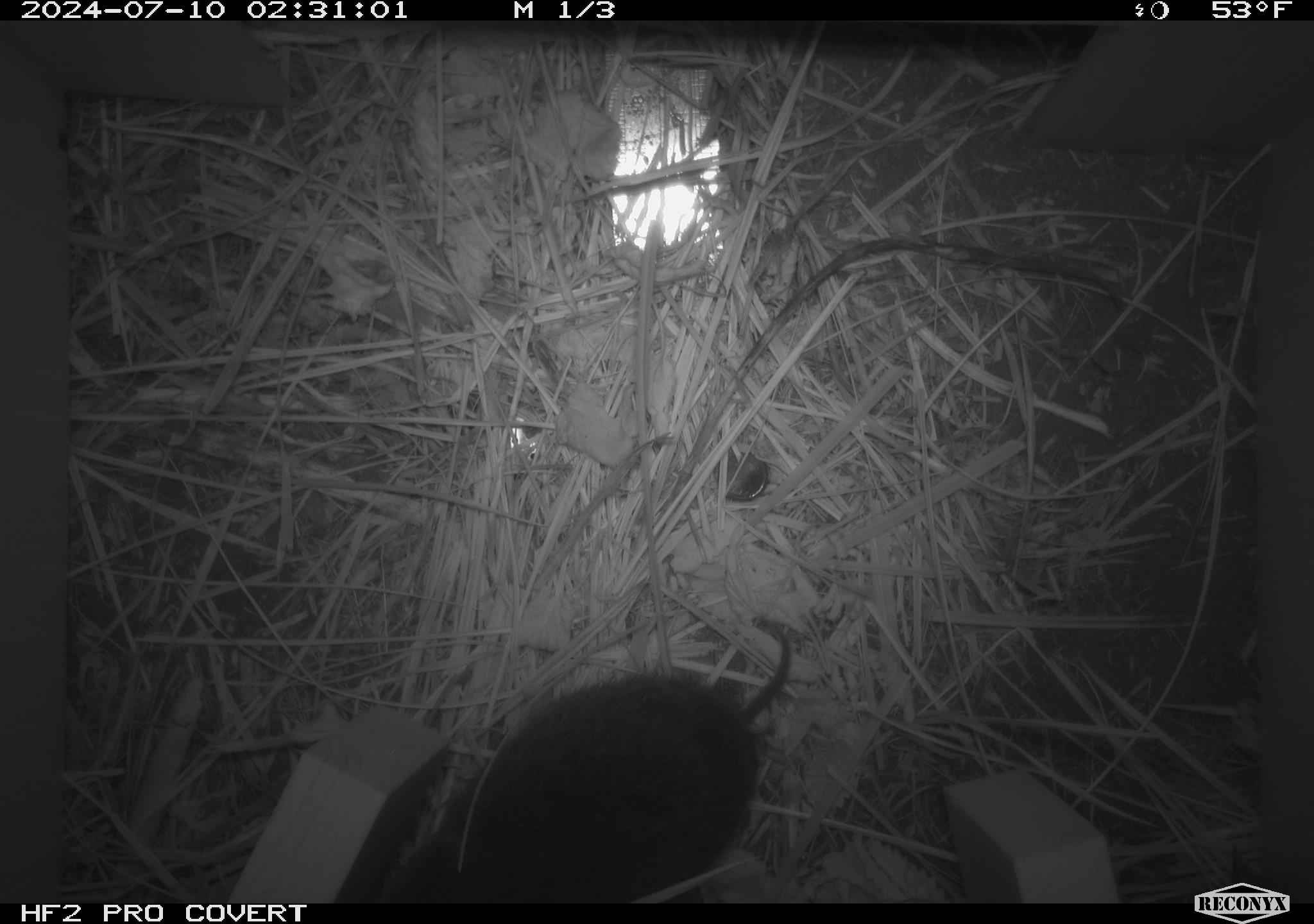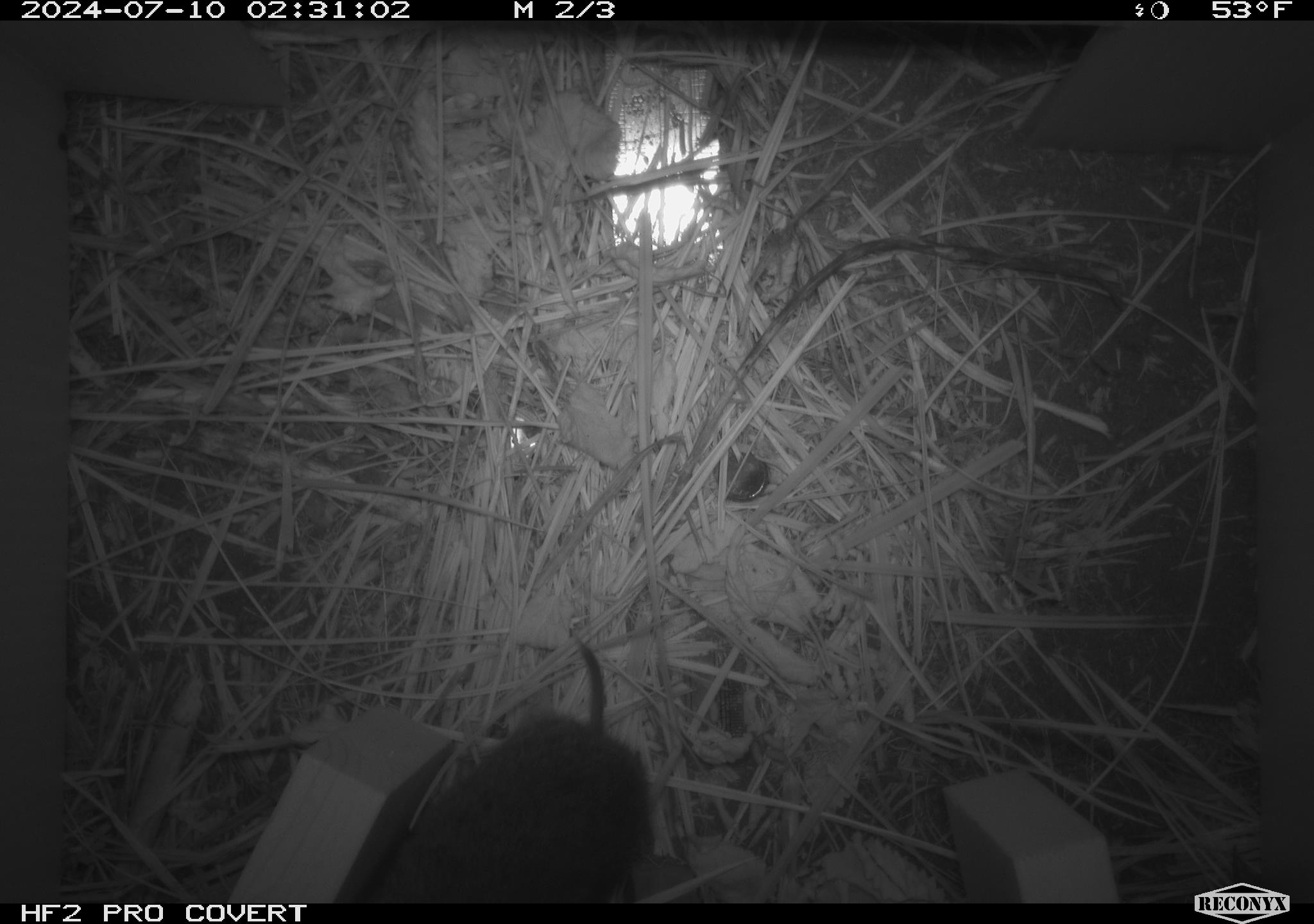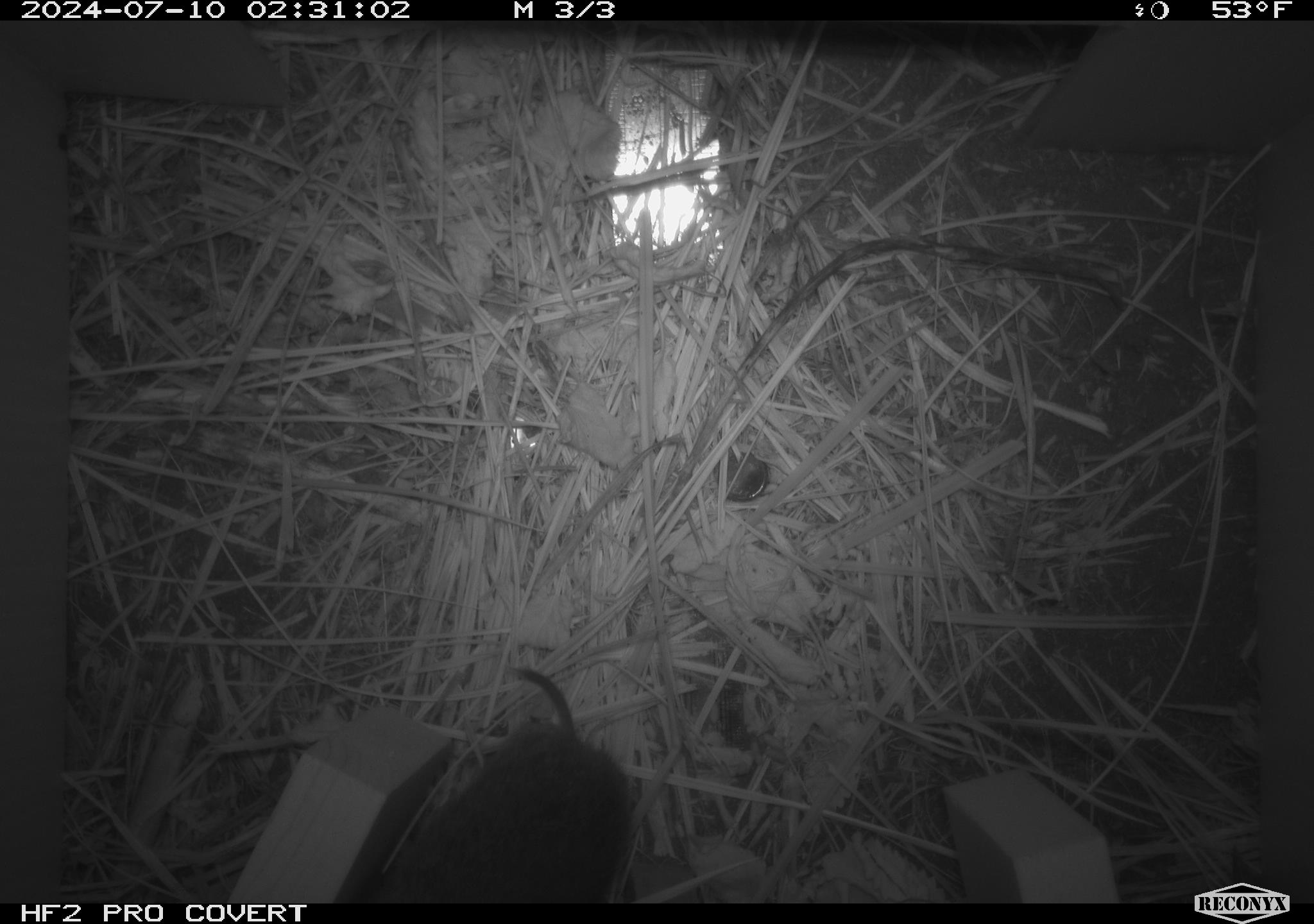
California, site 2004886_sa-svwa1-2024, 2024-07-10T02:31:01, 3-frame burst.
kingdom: Animalia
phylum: Chordata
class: Mammalia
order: Rodentia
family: Cricetidae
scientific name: Arvicolinae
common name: voles, lemmings, and muskrats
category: arvicolinae subfamily